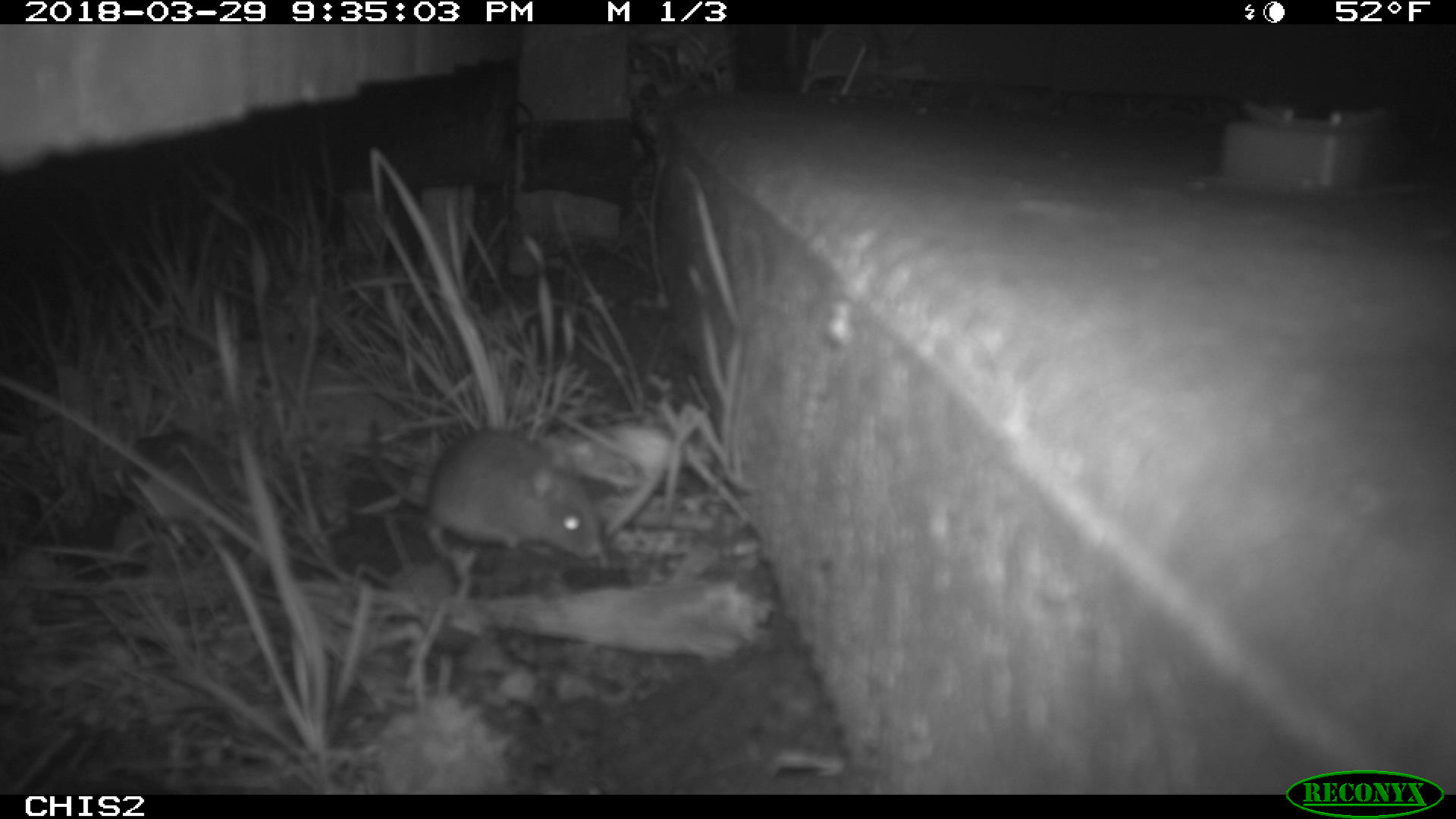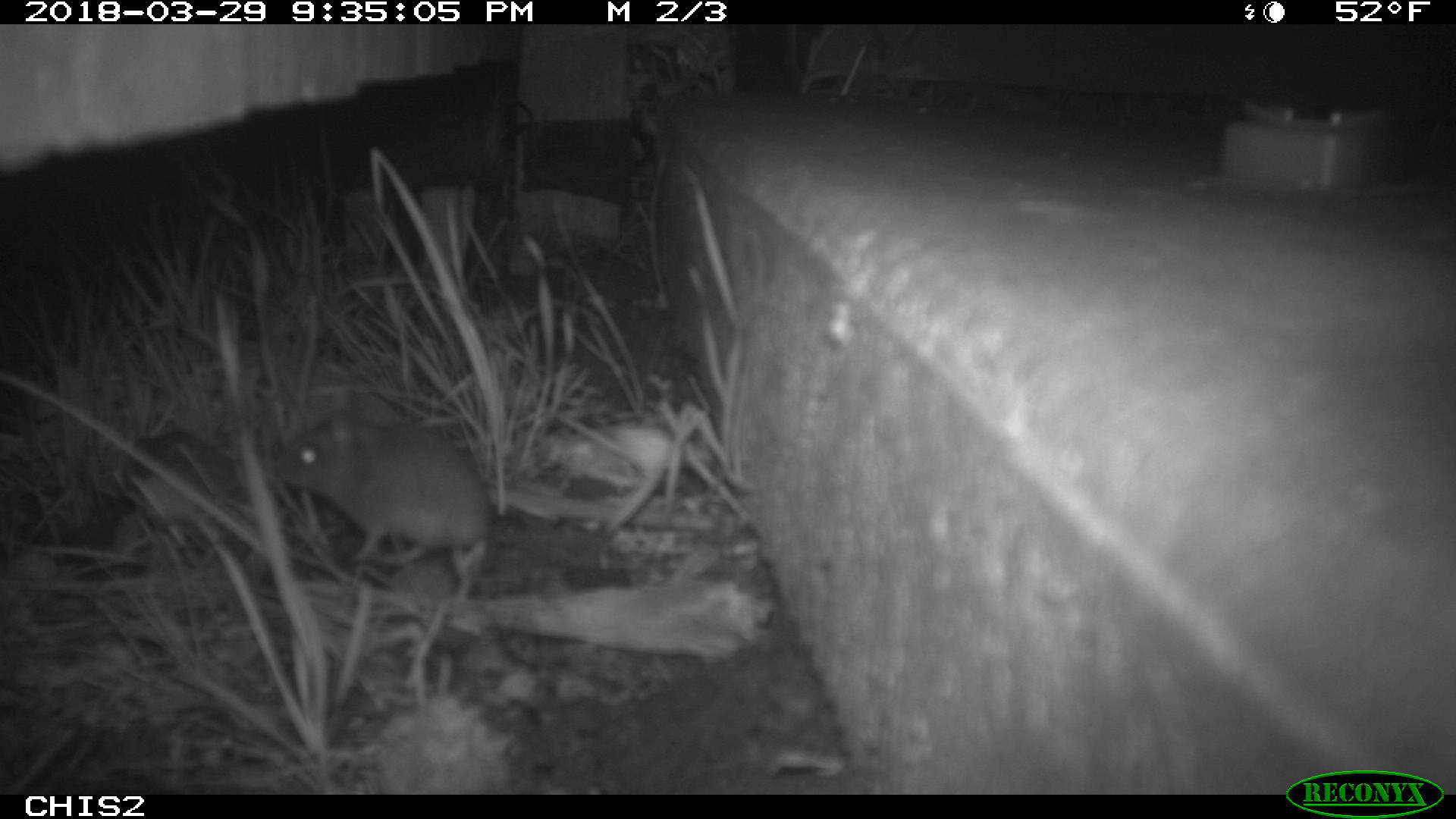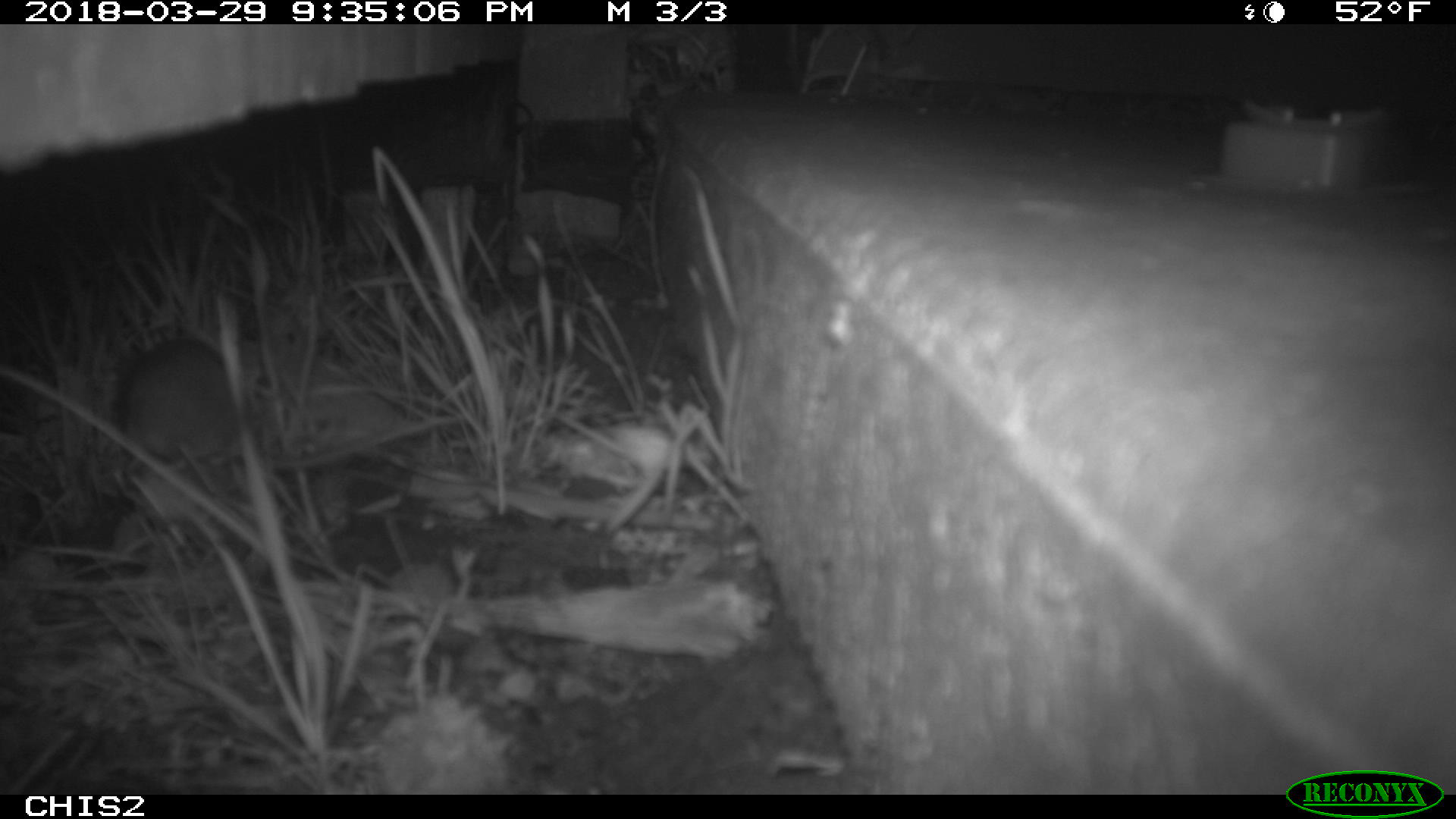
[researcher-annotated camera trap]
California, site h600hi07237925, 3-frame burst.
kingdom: Animalia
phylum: Chordata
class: Mammalia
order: Rodentia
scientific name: Rodentia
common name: rodent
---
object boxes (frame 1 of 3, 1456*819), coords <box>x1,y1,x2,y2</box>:
rodent: <box>366,418,598,565</box>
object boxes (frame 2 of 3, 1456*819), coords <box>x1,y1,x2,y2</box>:
rodent: <box>274,392,488,565</box>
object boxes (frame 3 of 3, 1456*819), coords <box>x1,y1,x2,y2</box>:
rodent: <box>117,330,462,503</box>